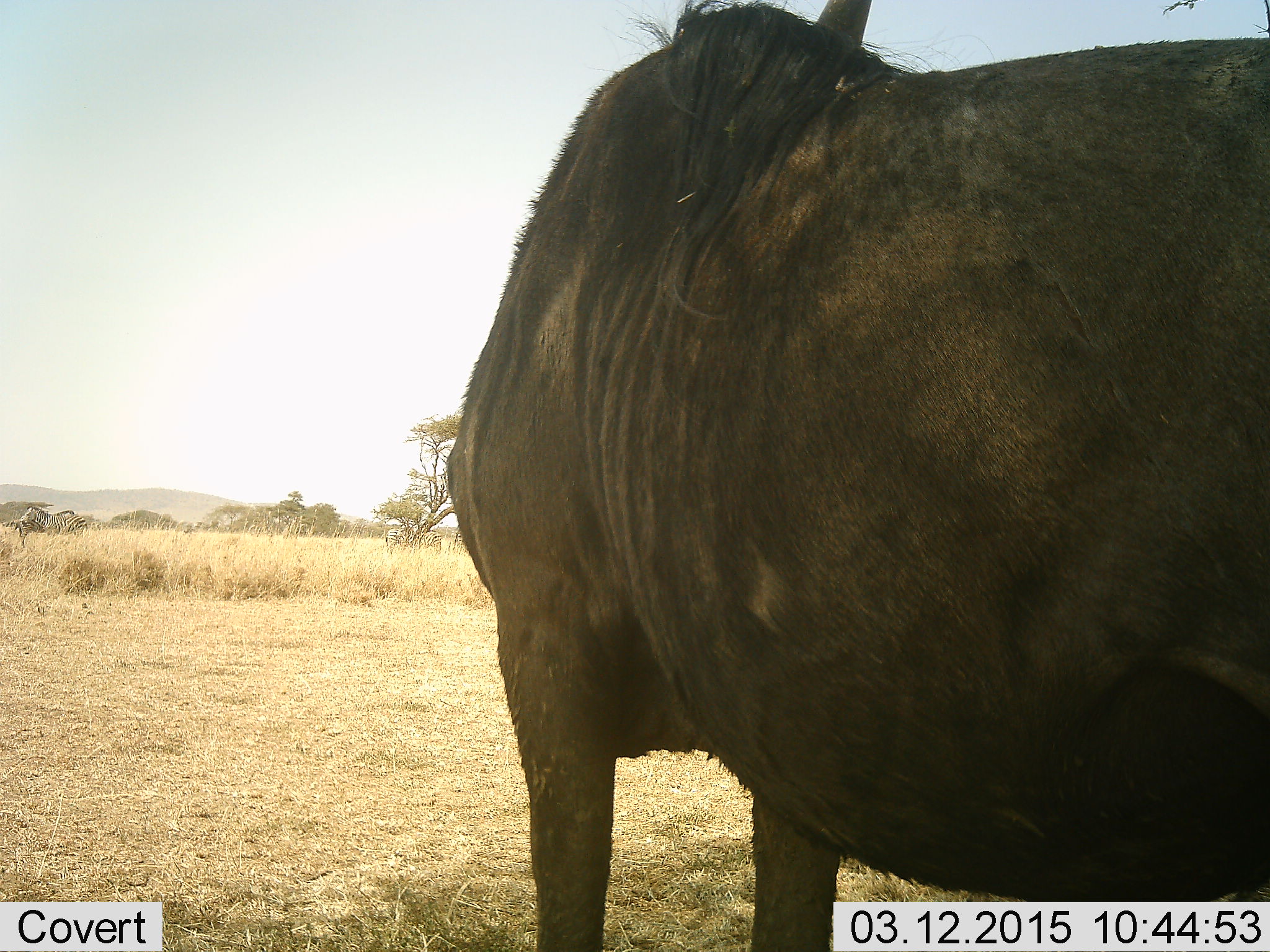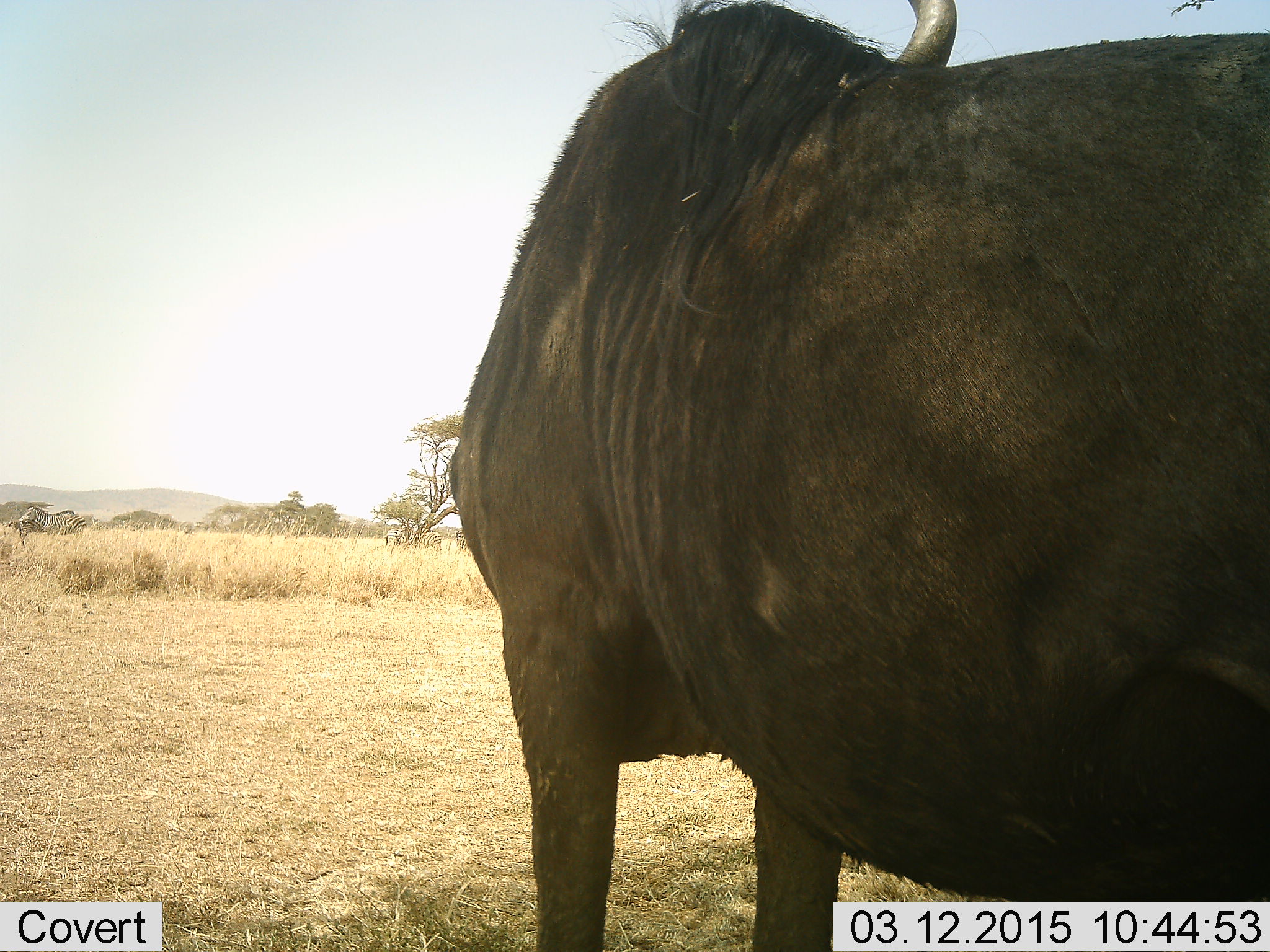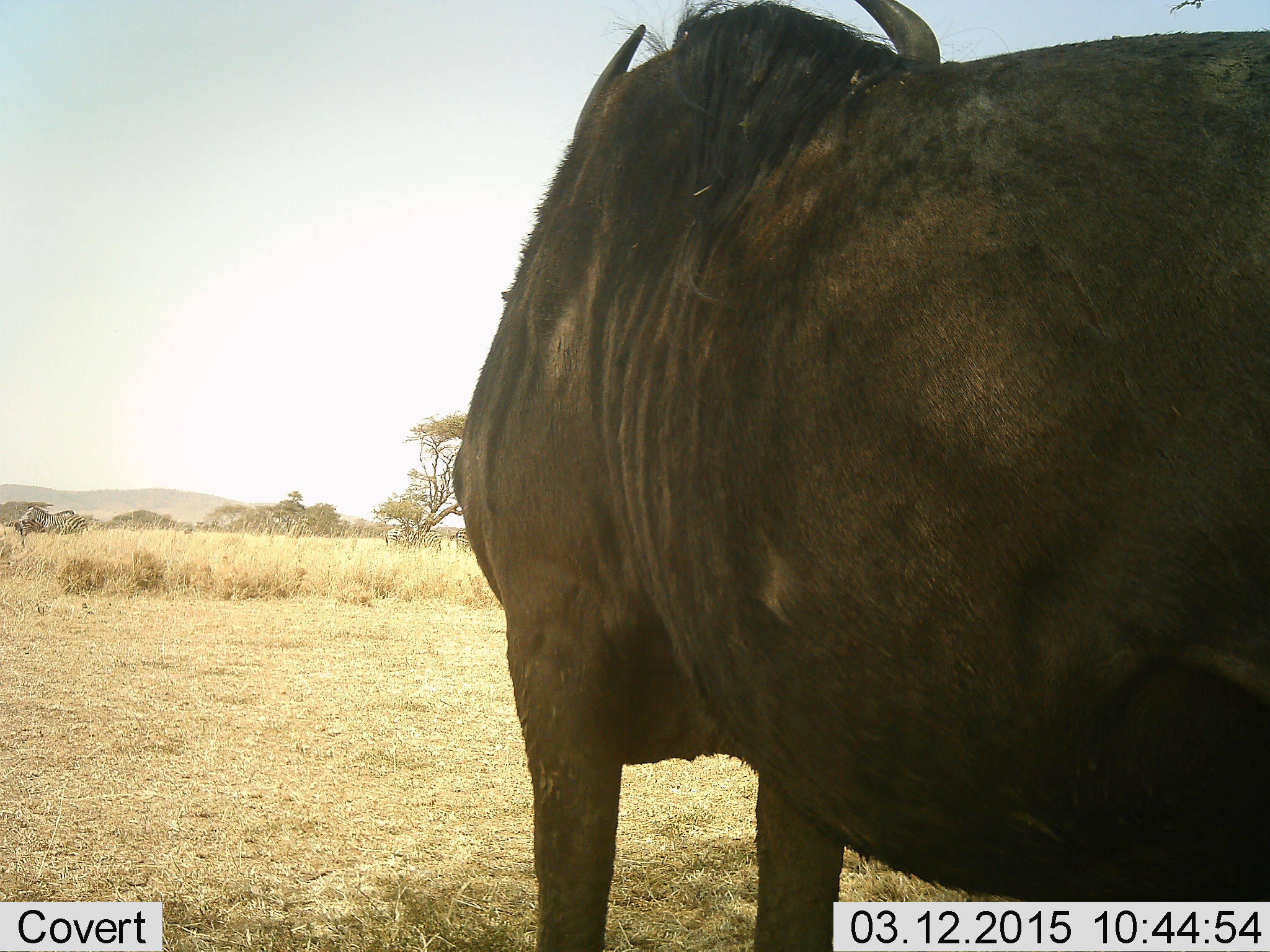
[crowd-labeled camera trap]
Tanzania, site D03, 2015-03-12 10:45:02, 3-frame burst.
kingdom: Animalia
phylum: Chordata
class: Mammalia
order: Artiodactyla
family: Bovidae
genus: Connochaetes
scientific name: Connochaetes taurinus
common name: blue wildebeest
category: wildebeest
Wildebeest (blue wildebeest) (Connochaetes taurinus), count 1. Behavior (volunteer vote fractions): standing 92%, resting 8%, moving 0%, interacting 0%. Young present (vote fraction): 0%. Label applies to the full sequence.